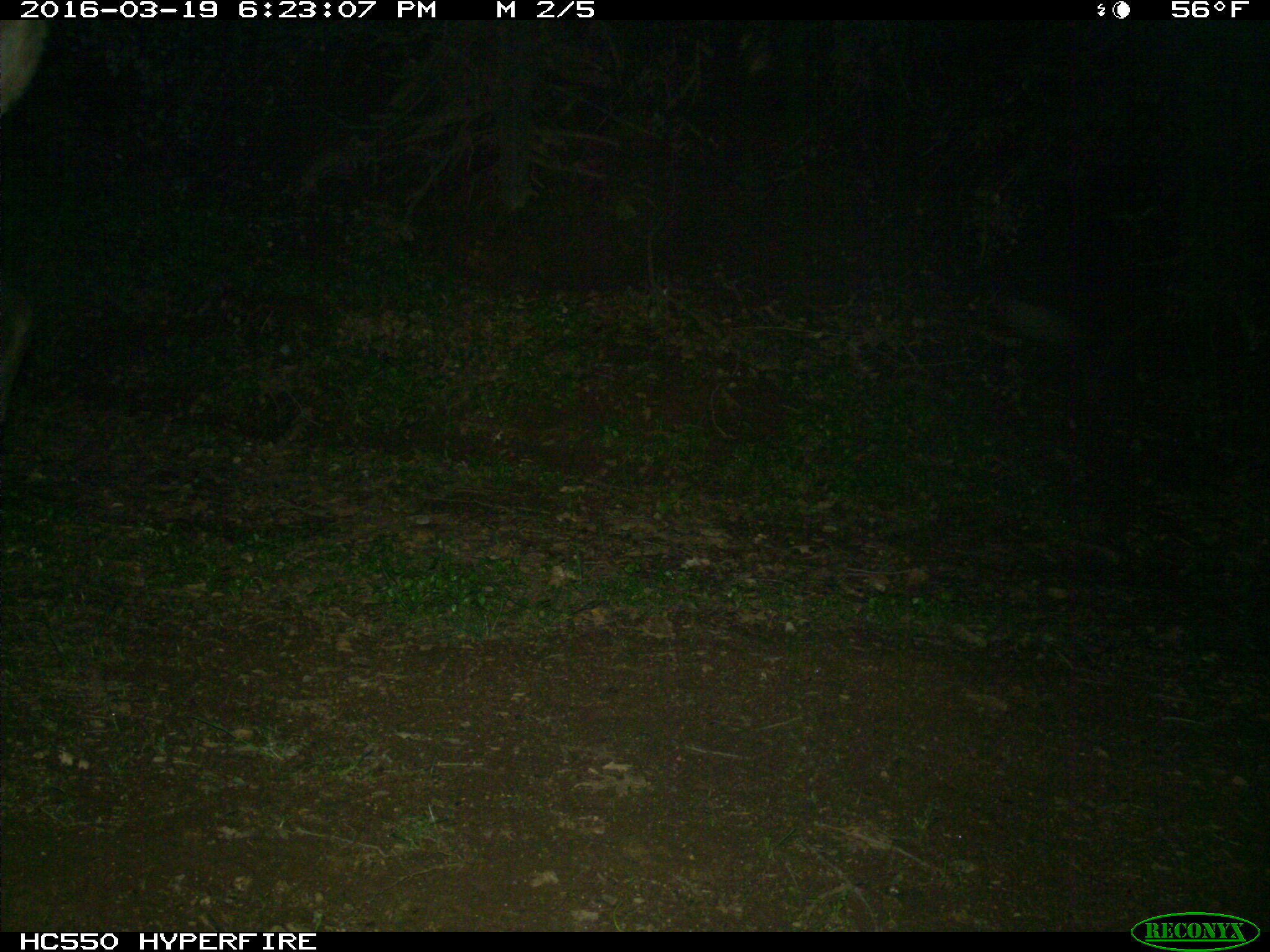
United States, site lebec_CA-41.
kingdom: Animalia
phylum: Chordata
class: Mammalia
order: Artiodactyla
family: Cervidae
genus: Cervus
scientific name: Cervus canadensis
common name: elk